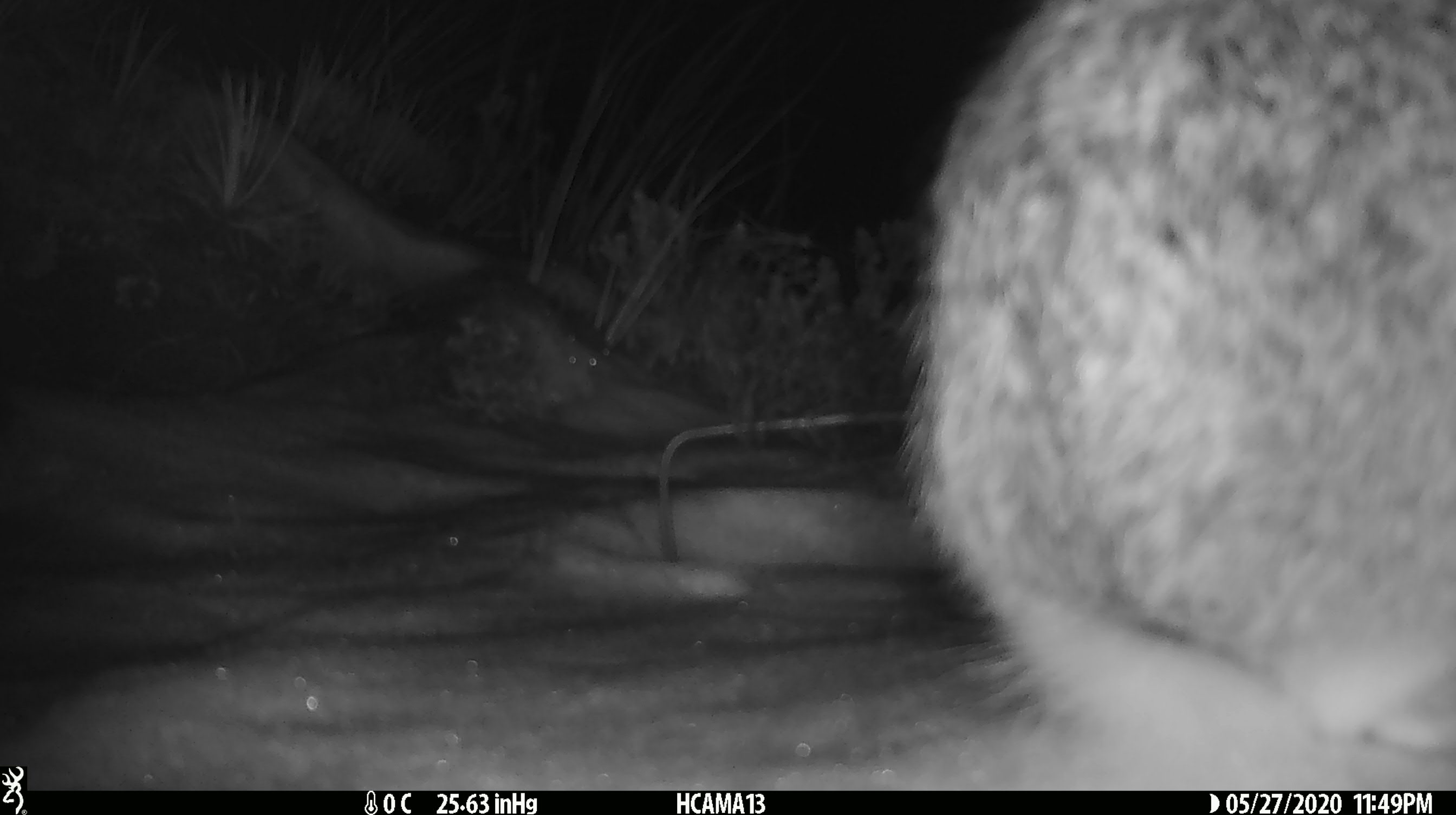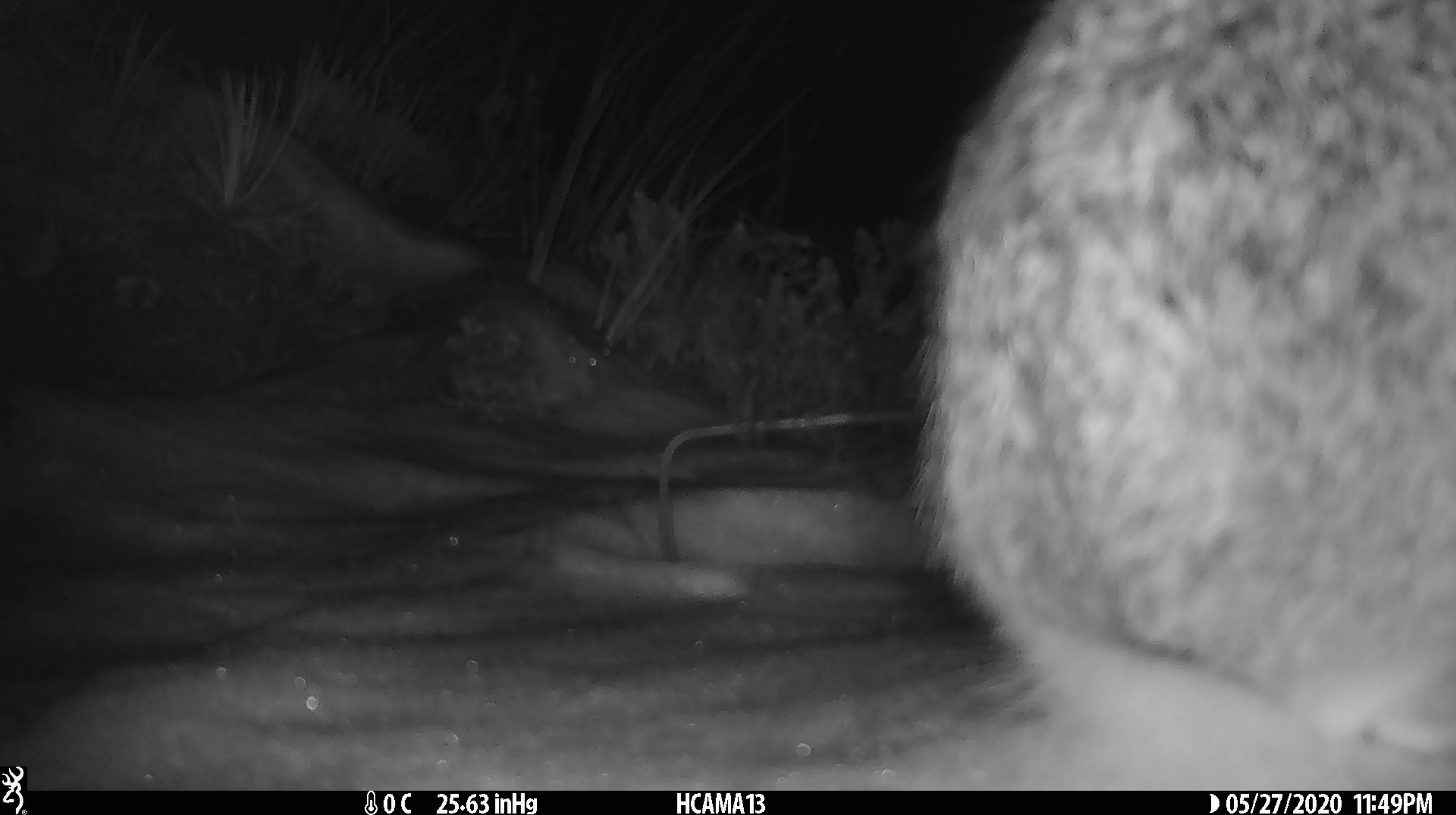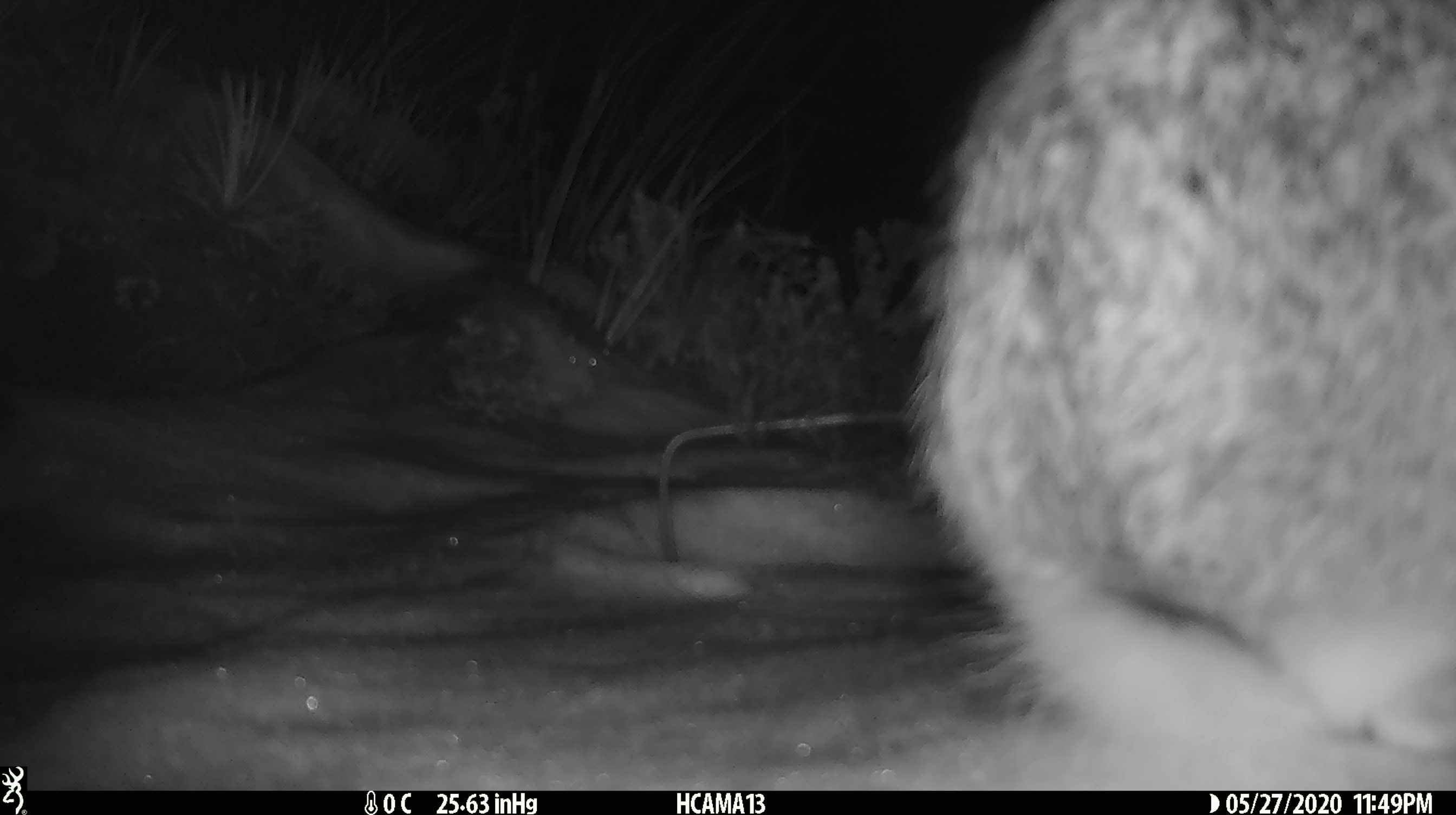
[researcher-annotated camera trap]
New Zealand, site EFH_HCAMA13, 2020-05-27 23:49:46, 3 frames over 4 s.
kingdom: Animalia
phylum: Chordata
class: Mammalia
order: Lagomorpha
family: Leporidae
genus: Lepus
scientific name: Lepus europaeus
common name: brown hare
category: hare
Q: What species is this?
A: Hare (brown hare) (Lepus europaeus).